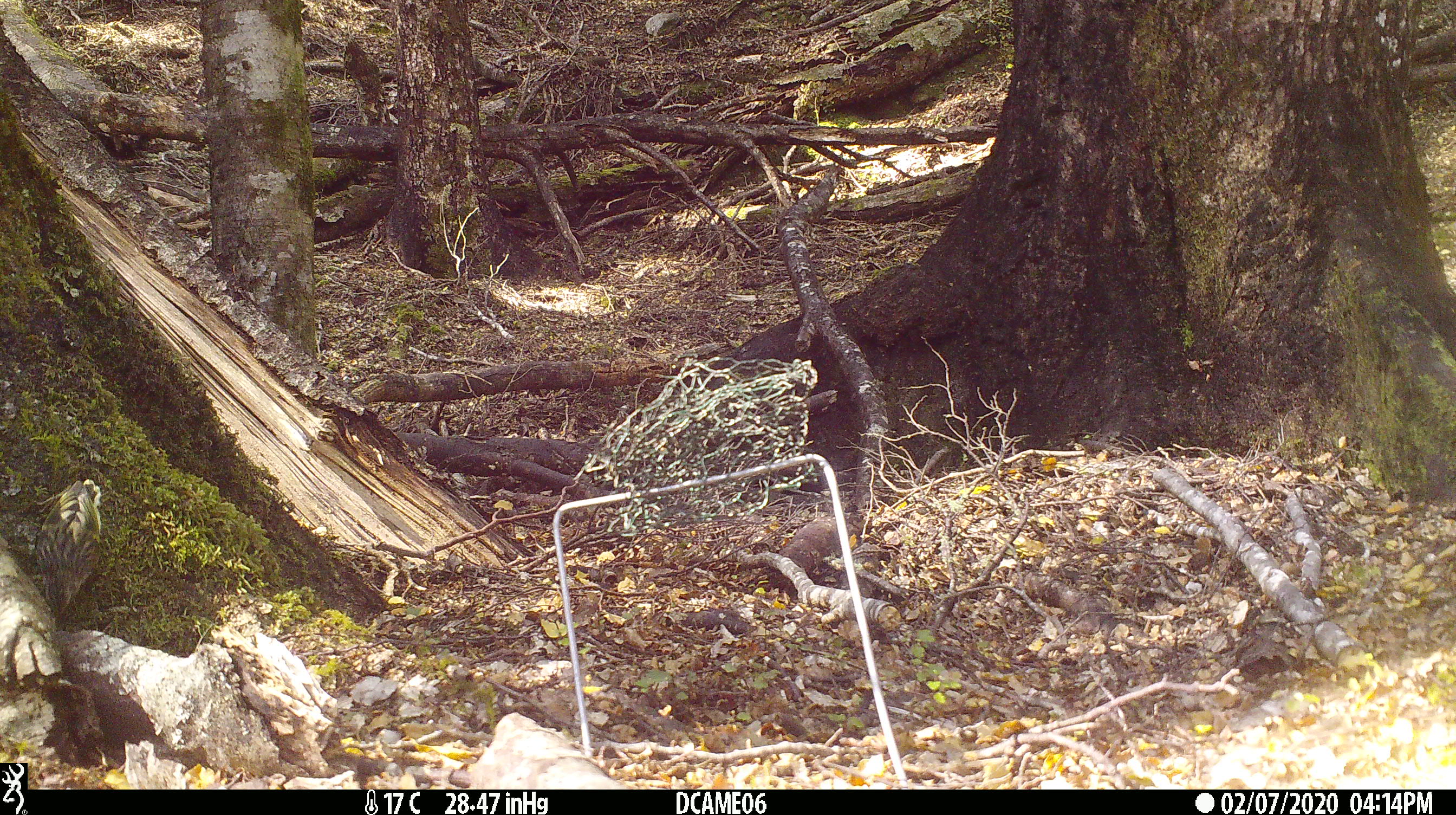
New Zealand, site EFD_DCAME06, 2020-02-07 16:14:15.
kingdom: Animalia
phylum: Chordata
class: Aves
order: Passeriformes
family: Acanthisittidae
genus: Acanthisitta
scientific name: Acanthisitta chloris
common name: rifleman